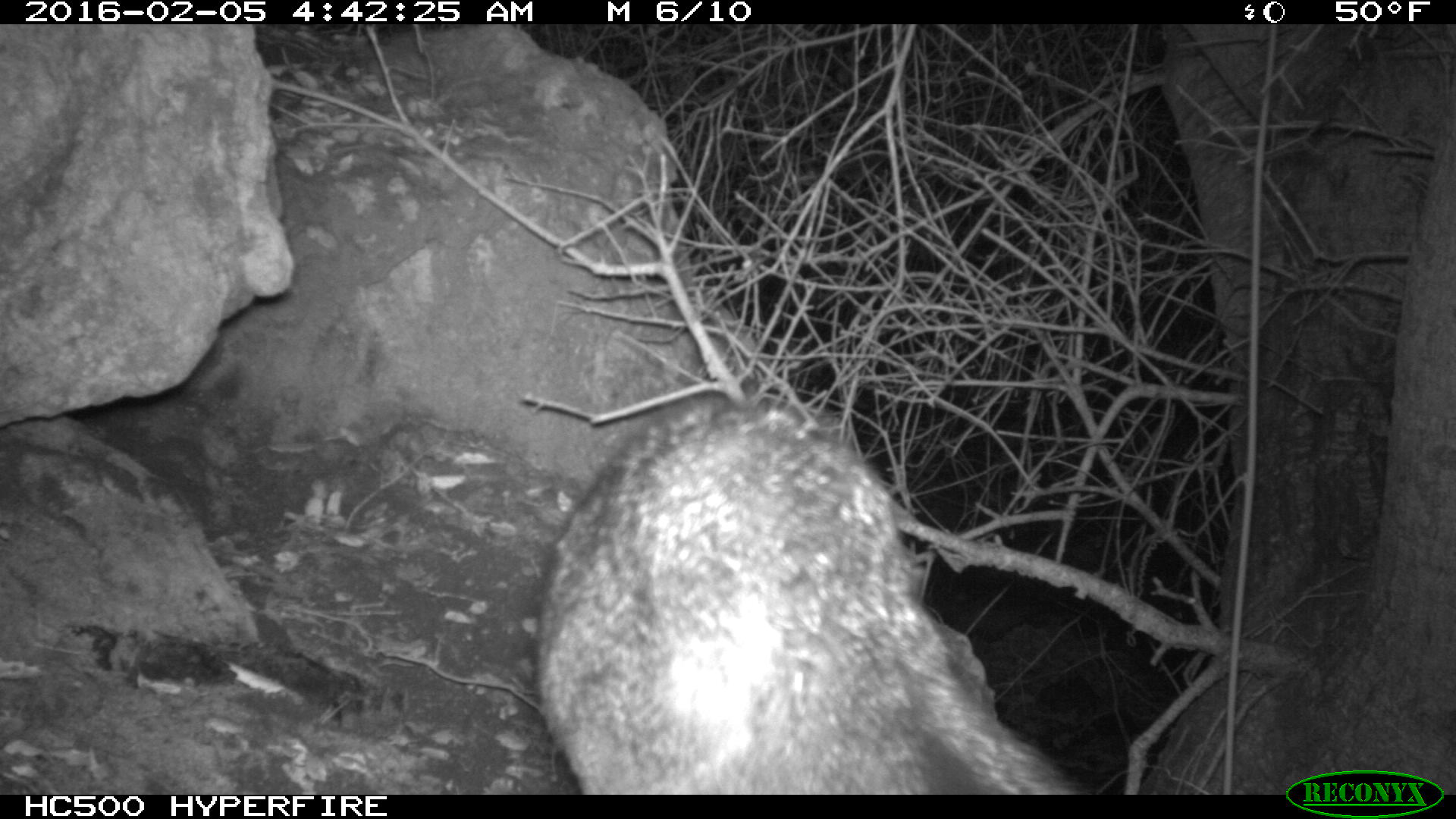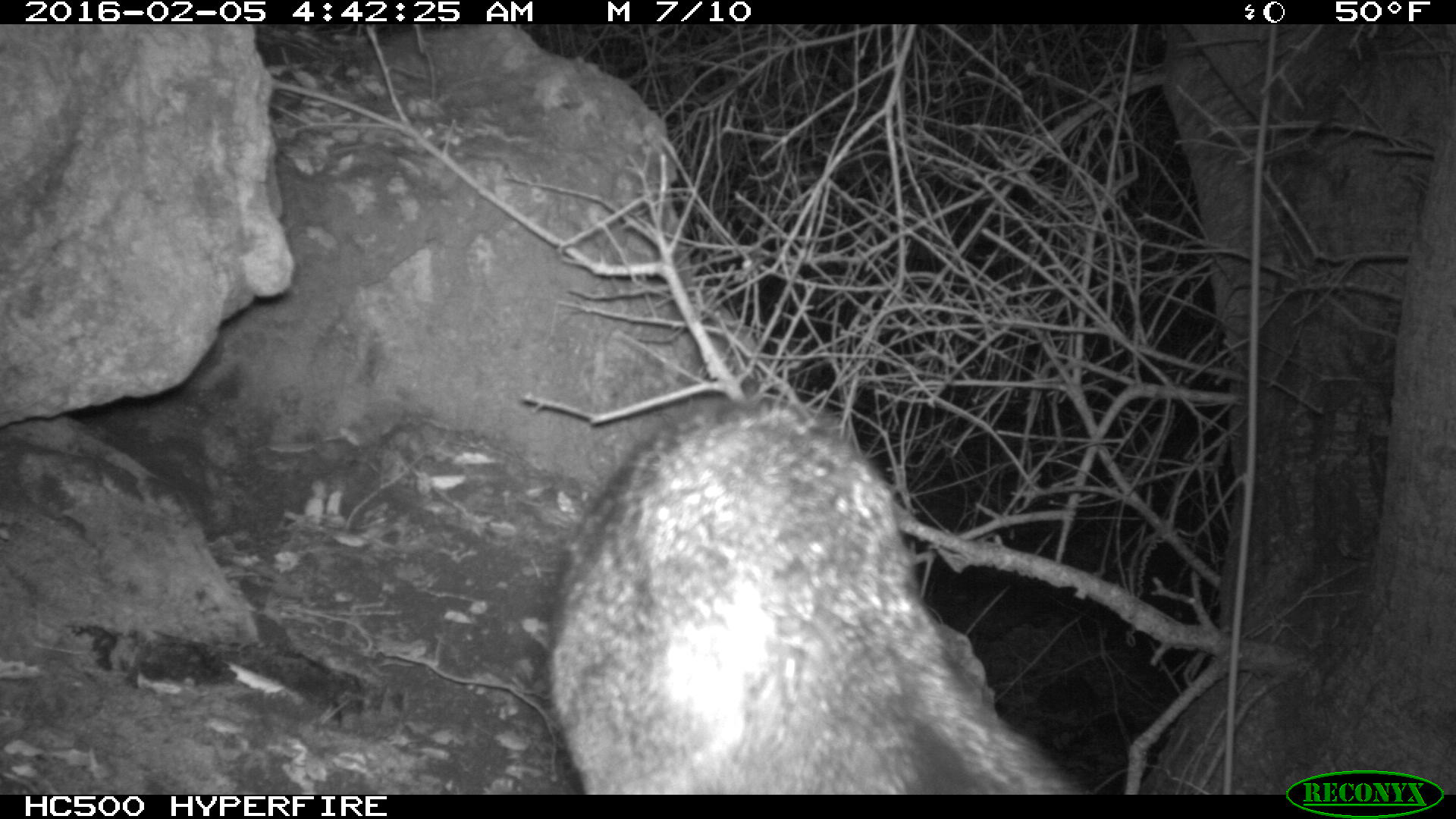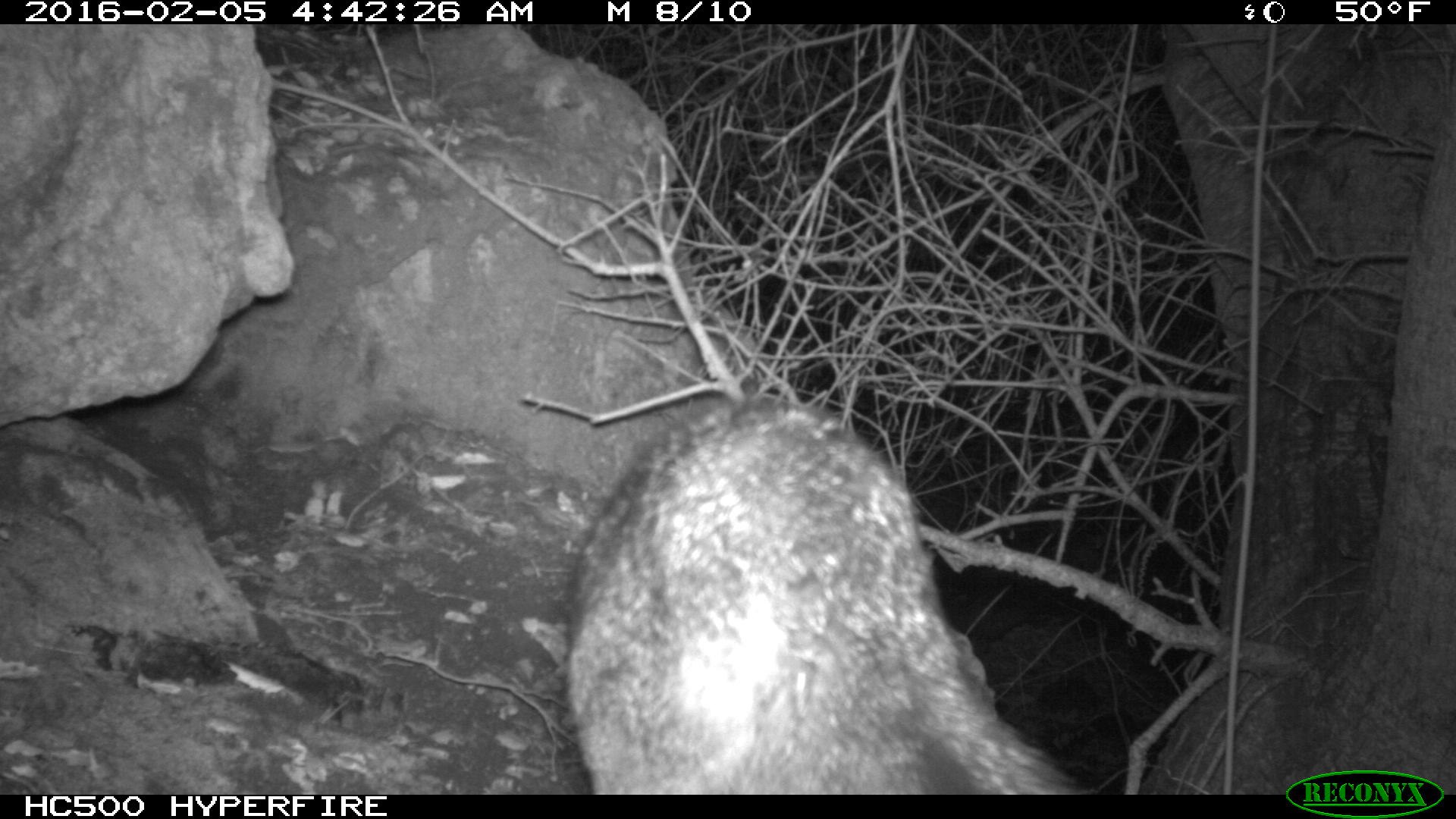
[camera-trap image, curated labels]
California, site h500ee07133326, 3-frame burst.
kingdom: Animalia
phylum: Chordata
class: Mammalia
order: Carnivora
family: Canidae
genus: Urocyon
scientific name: Urocyon littoralis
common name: island fox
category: fox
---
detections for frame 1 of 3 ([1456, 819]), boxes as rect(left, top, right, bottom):
fox: rect(528, 398, 1097, 794)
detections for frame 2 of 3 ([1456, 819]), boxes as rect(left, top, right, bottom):
fox: rect(542, 400, 1092, 793)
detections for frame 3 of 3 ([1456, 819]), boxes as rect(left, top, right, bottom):
fox: rect(563, 385, 1098, 793)